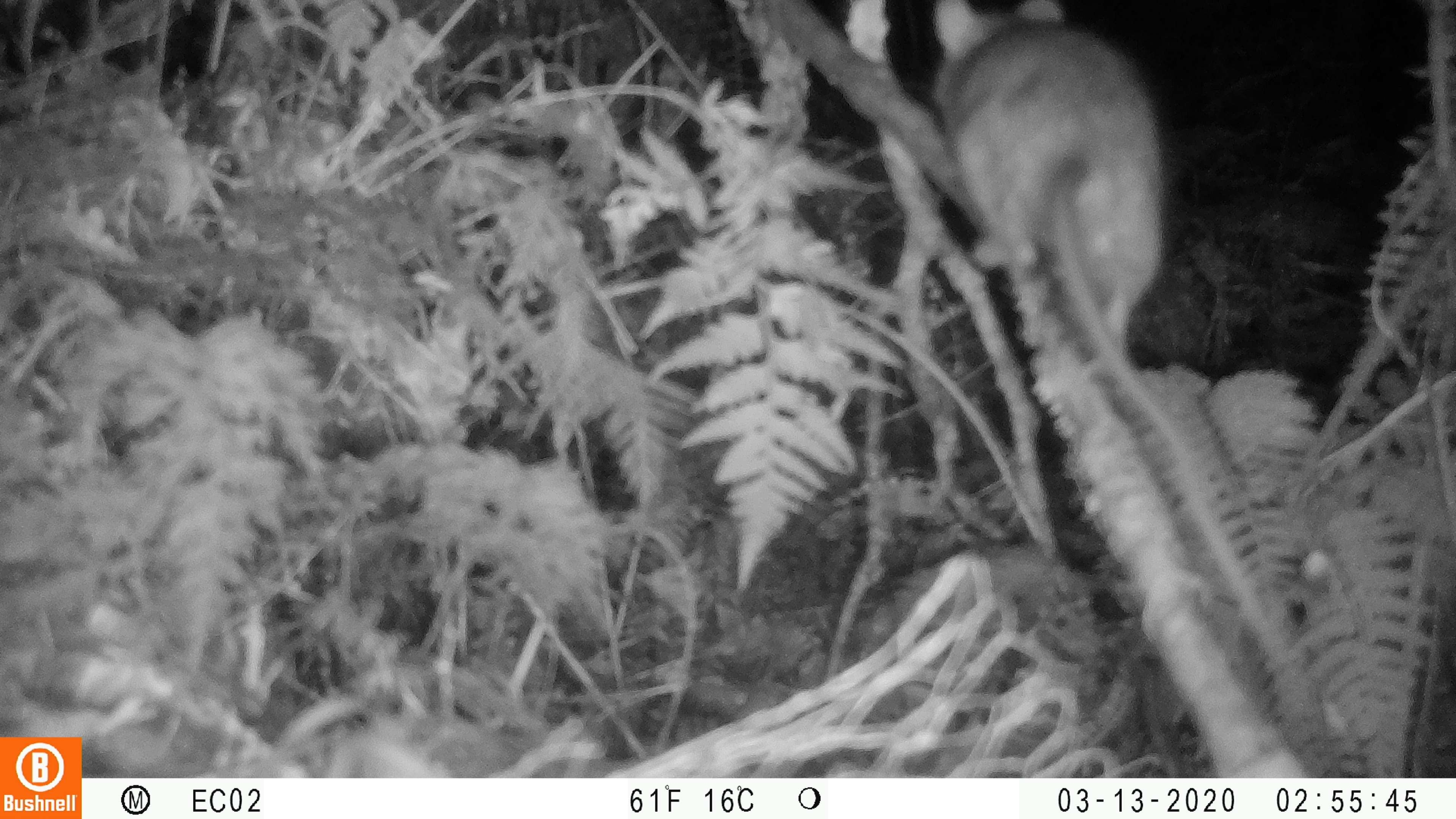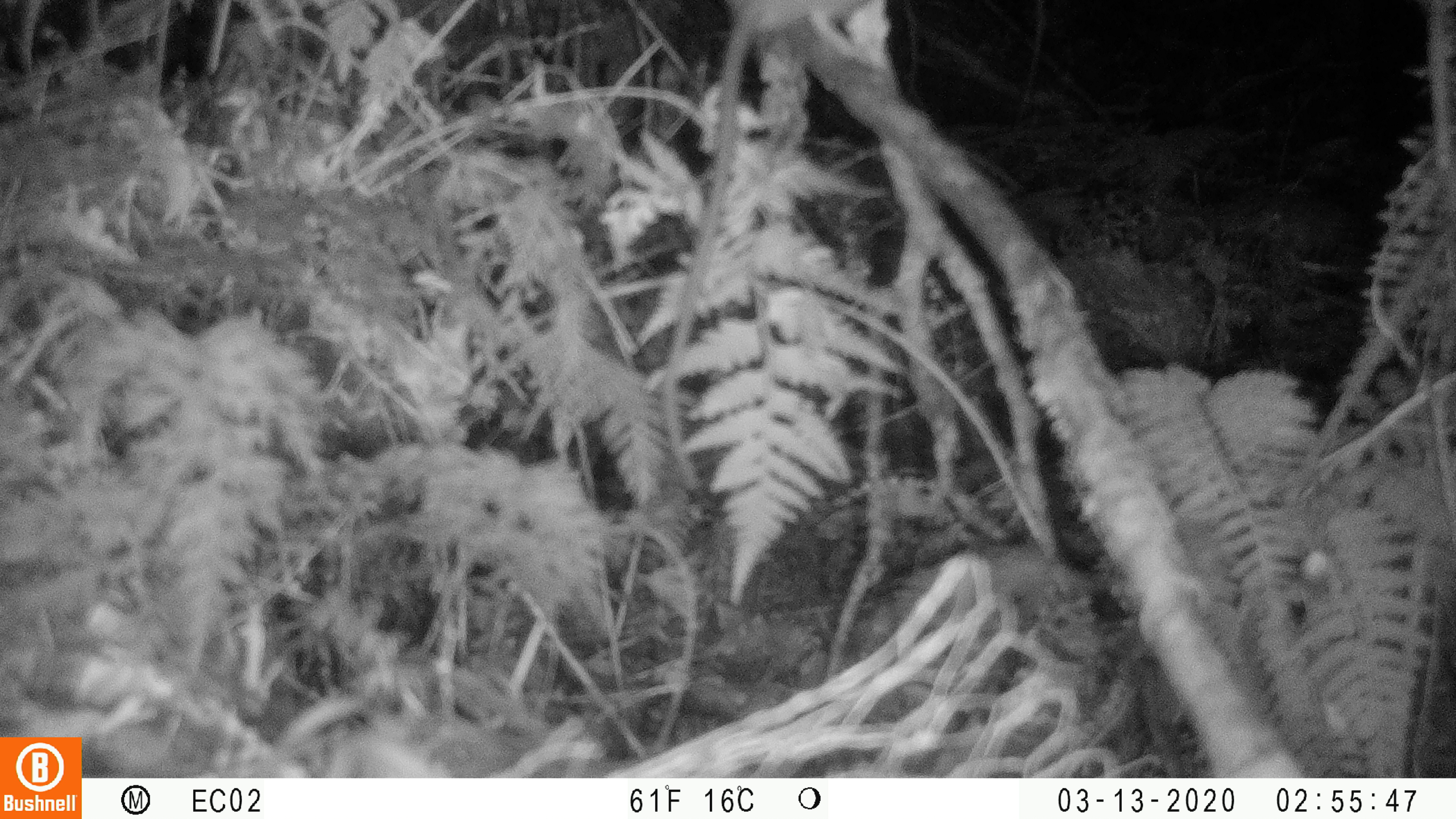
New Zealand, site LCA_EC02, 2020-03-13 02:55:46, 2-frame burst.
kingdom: Animalia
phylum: Chordata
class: Mammalia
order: Rodentia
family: Muridae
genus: Rattus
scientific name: Rattus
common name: rat